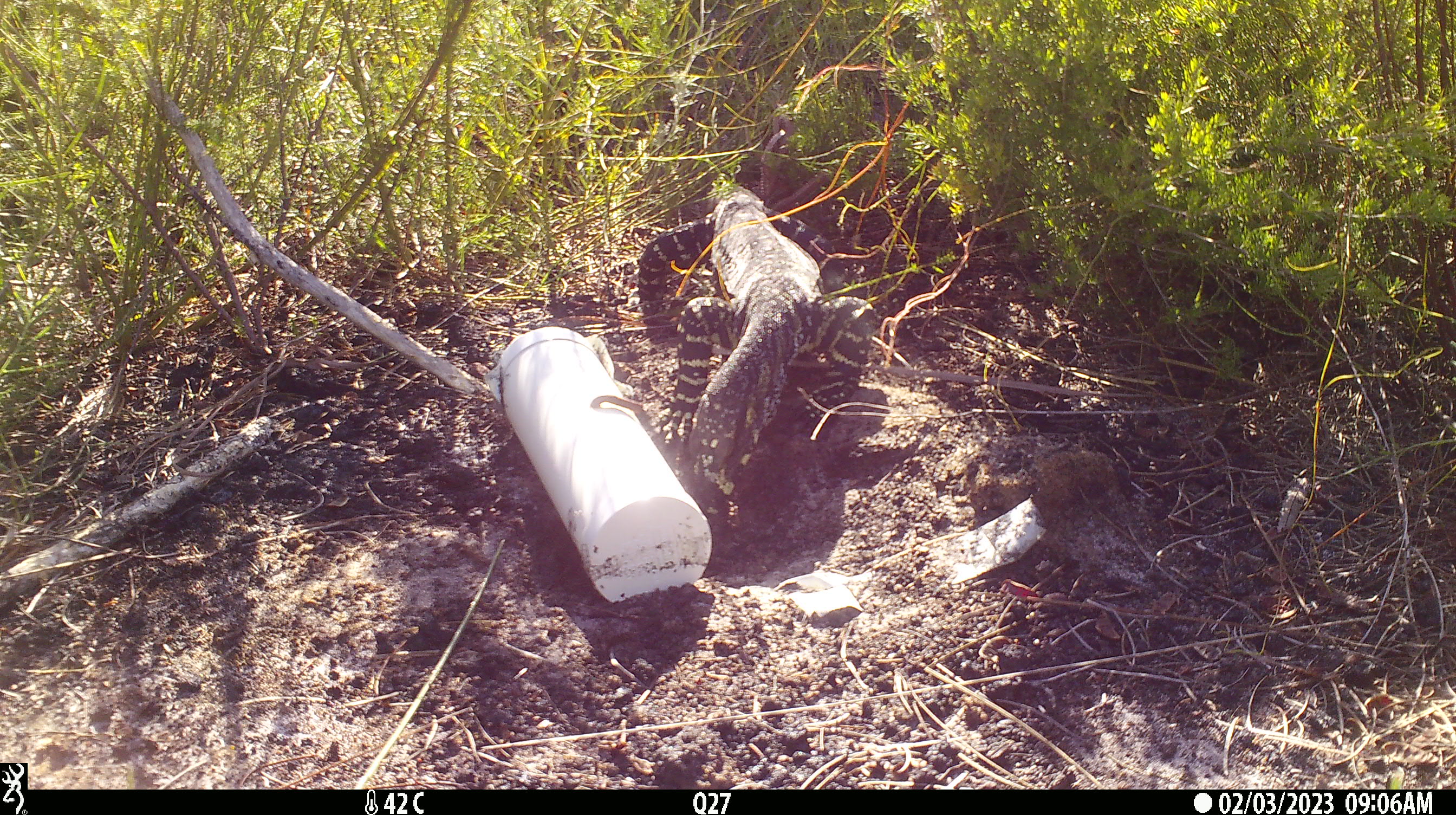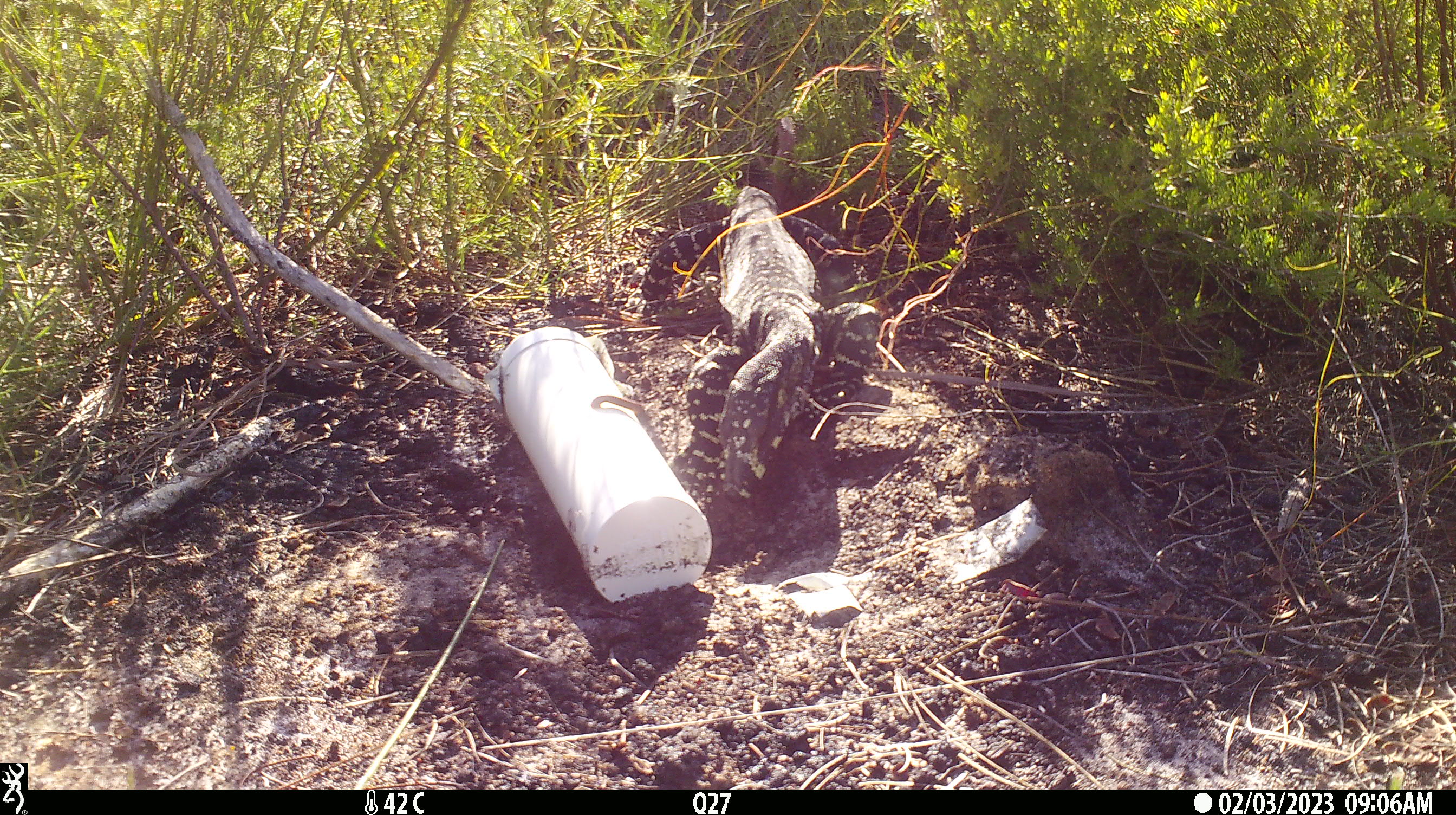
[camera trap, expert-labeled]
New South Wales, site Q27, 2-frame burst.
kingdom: Animalia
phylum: Chordata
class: Reptilia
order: Squamata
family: Varanidae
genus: Varanus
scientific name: Varanus varius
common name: lace monitor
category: goanna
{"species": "goanna (lace monitor) (Varanus varius)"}